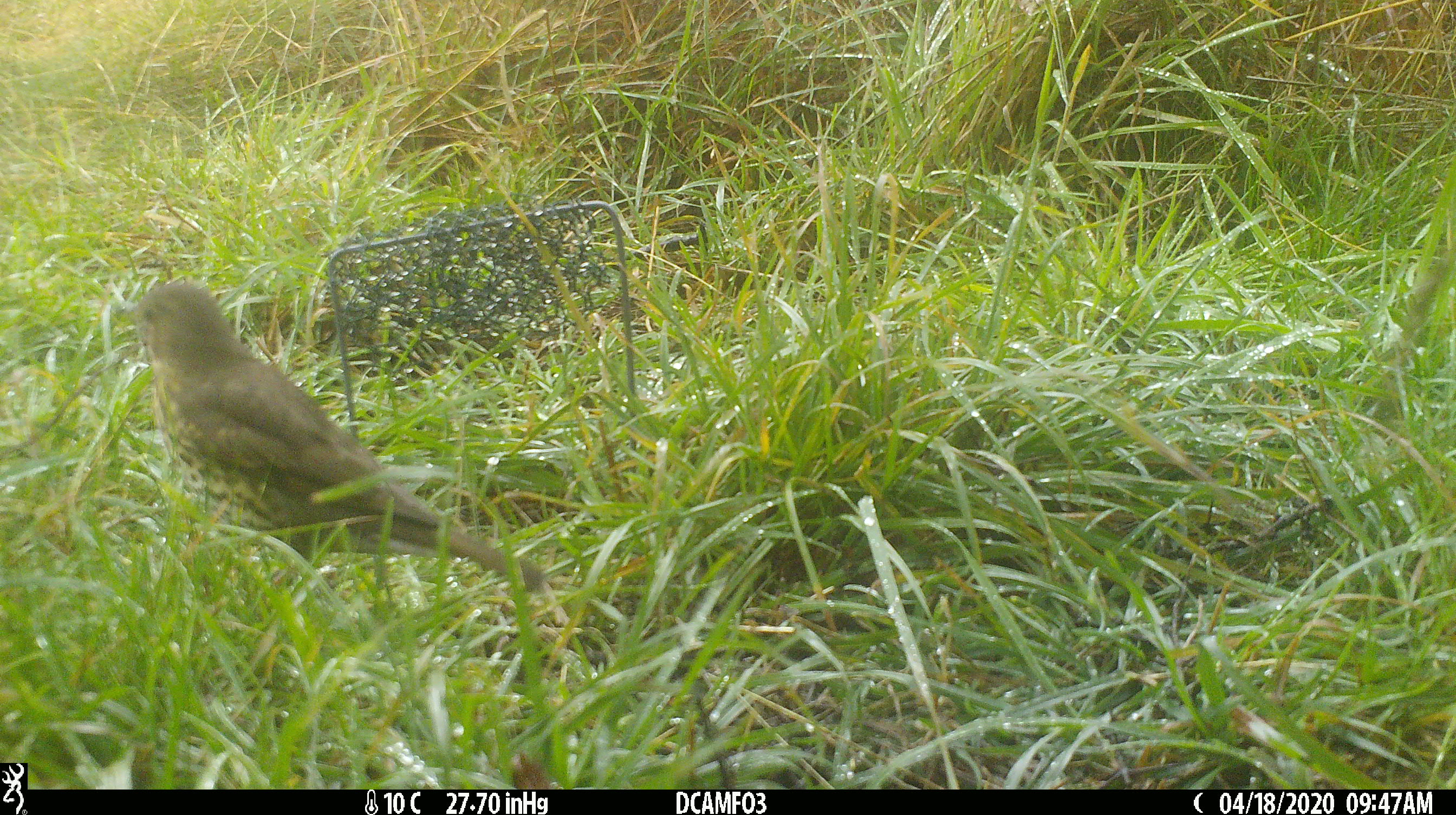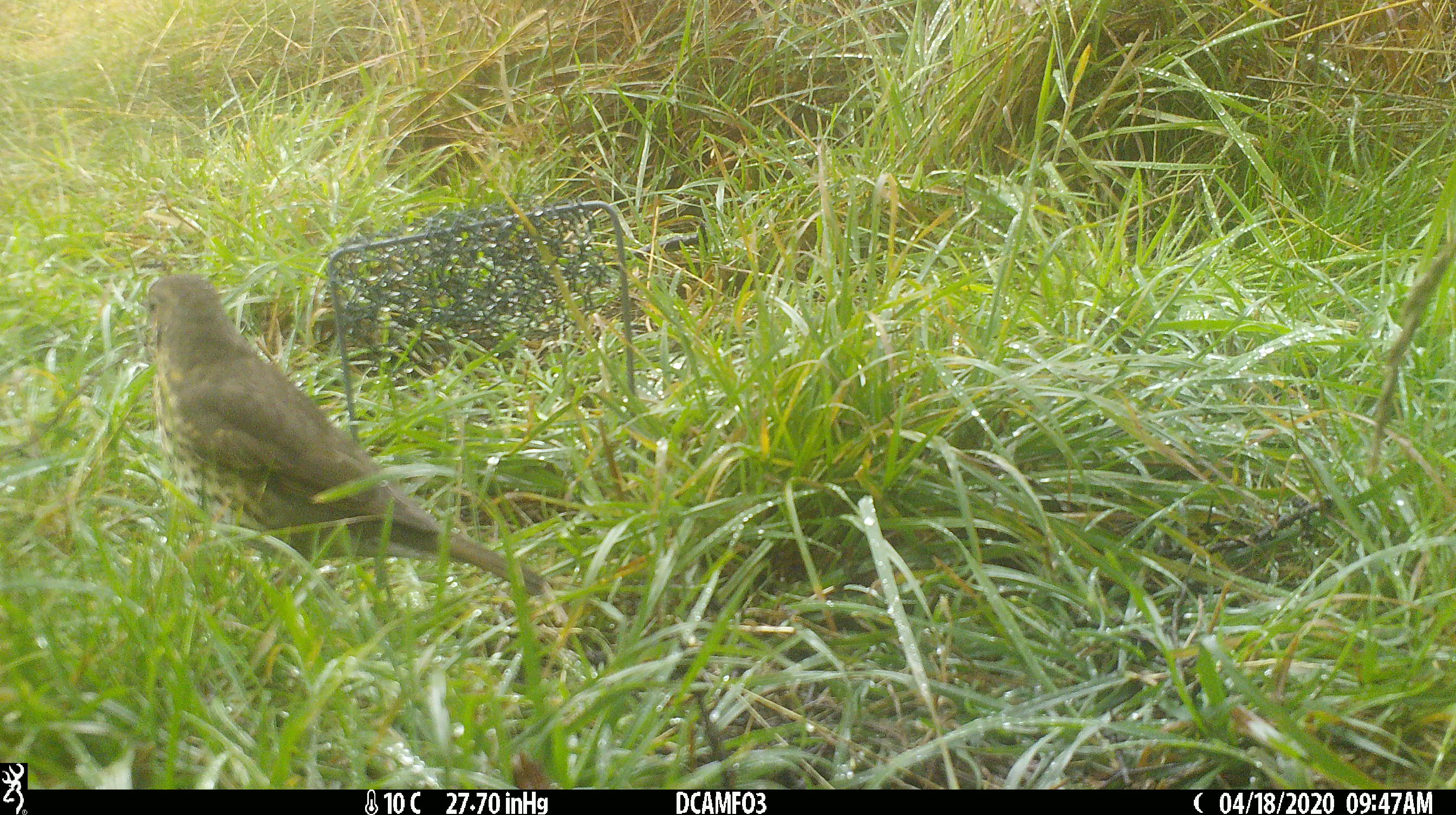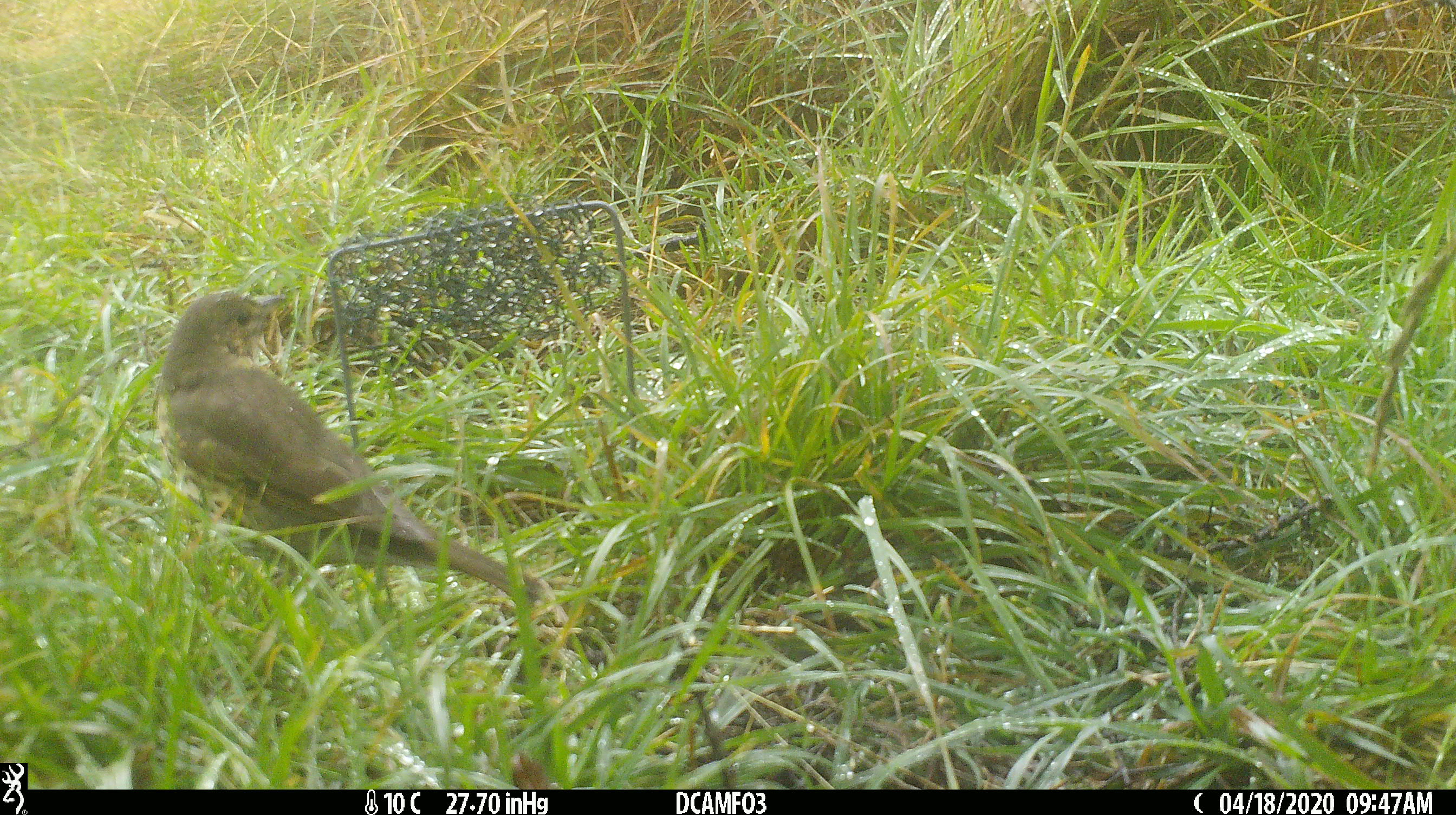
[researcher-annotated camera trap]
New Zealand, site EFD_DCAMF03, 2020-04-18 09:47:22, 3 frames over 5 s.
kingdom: Animalia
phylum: Chordata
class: Aves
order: Passeriformes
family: Turdidae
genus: Turdus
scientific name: Turdus philomelos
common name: song thrush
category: thrush